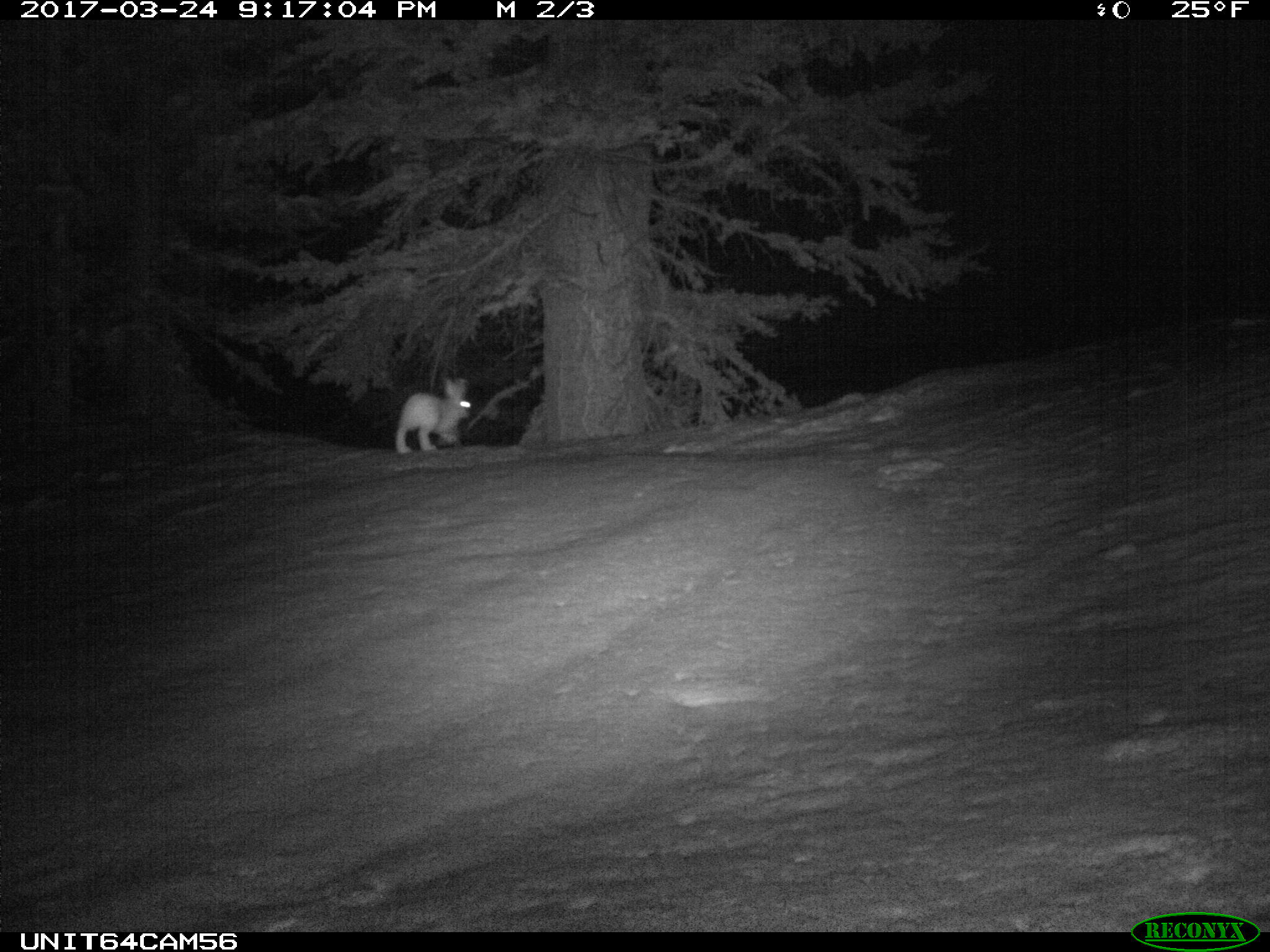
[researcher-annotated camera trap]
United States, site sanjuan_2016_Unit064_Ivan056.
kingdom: Animalia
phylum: Chordata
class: Mammalia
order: Lagomorpha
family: Leporidae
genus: Lepus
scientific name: Lepus americanus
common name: snowshoe hare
Lepus americanus (snowshoe hare).